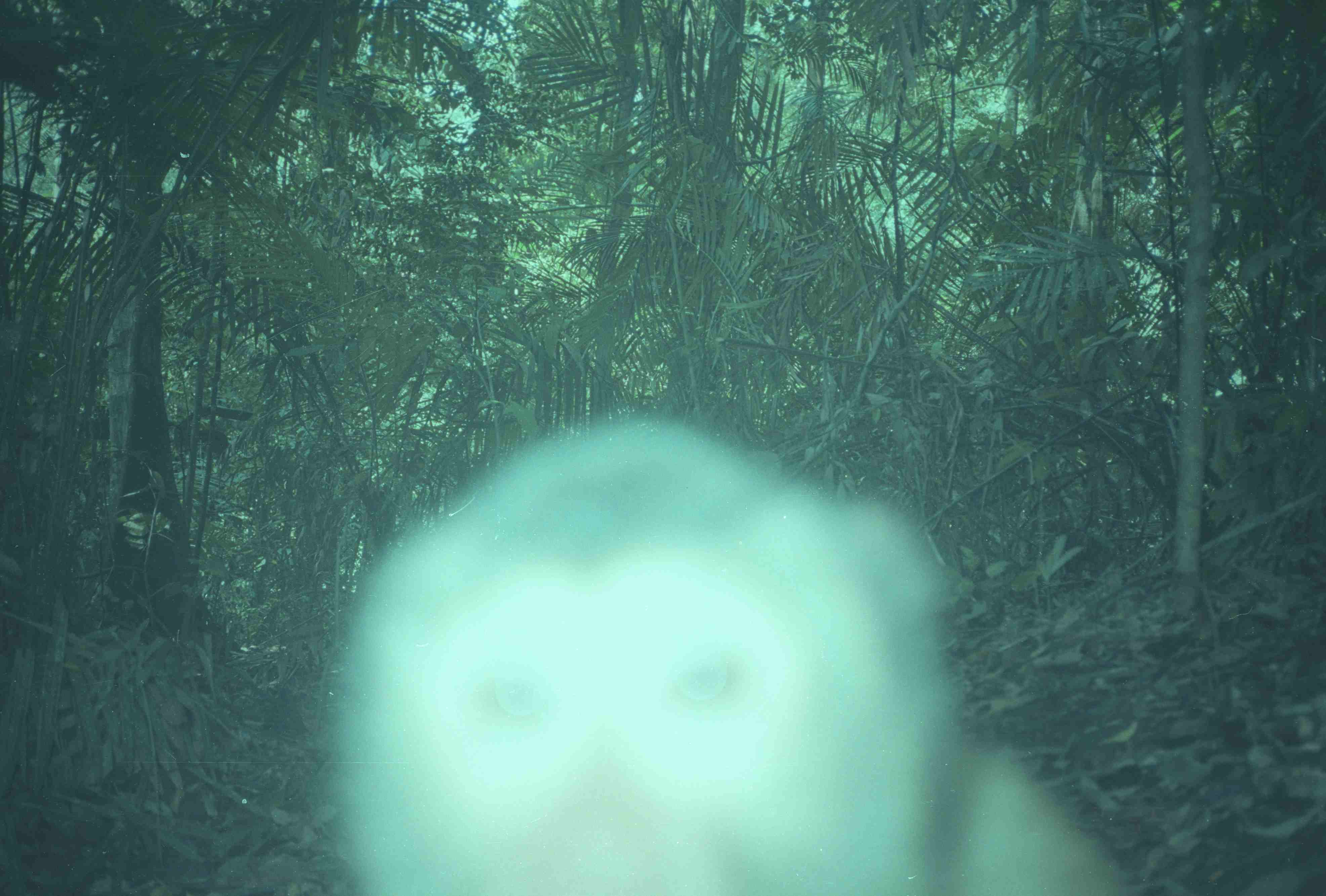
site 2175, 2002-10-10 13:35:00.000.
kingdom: Animalia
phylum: Chordata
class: Mammalia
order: Primates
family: Cercopithecidae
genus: Macaca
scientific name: Macaca nemestrina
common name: southern pig-tailed macaque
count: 1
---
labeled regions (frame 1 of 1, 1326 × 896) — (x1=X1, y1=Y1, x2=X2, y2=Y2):
macaca nemestrina: (x1=333, y1=414, x2=1129, y2=894)